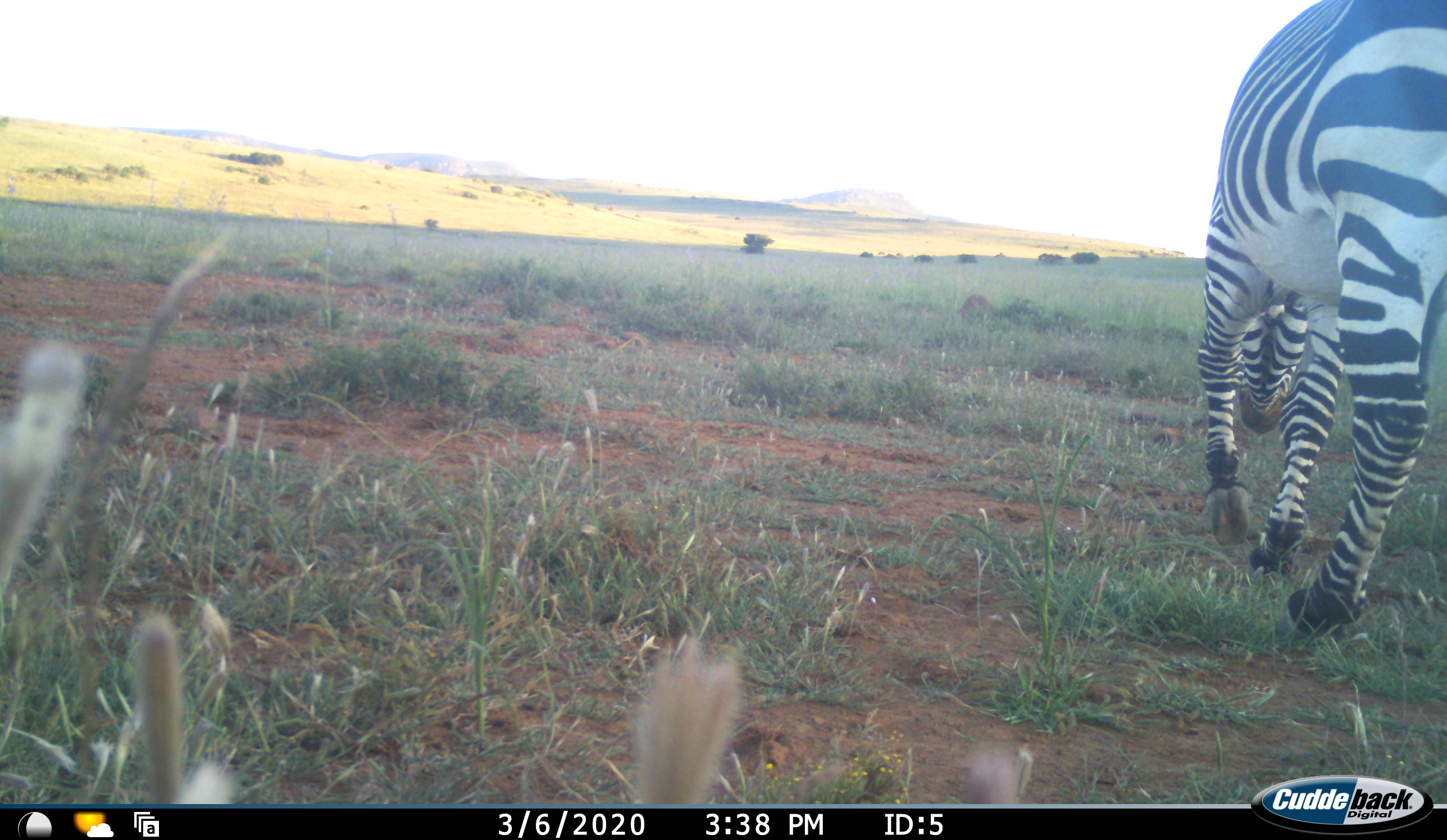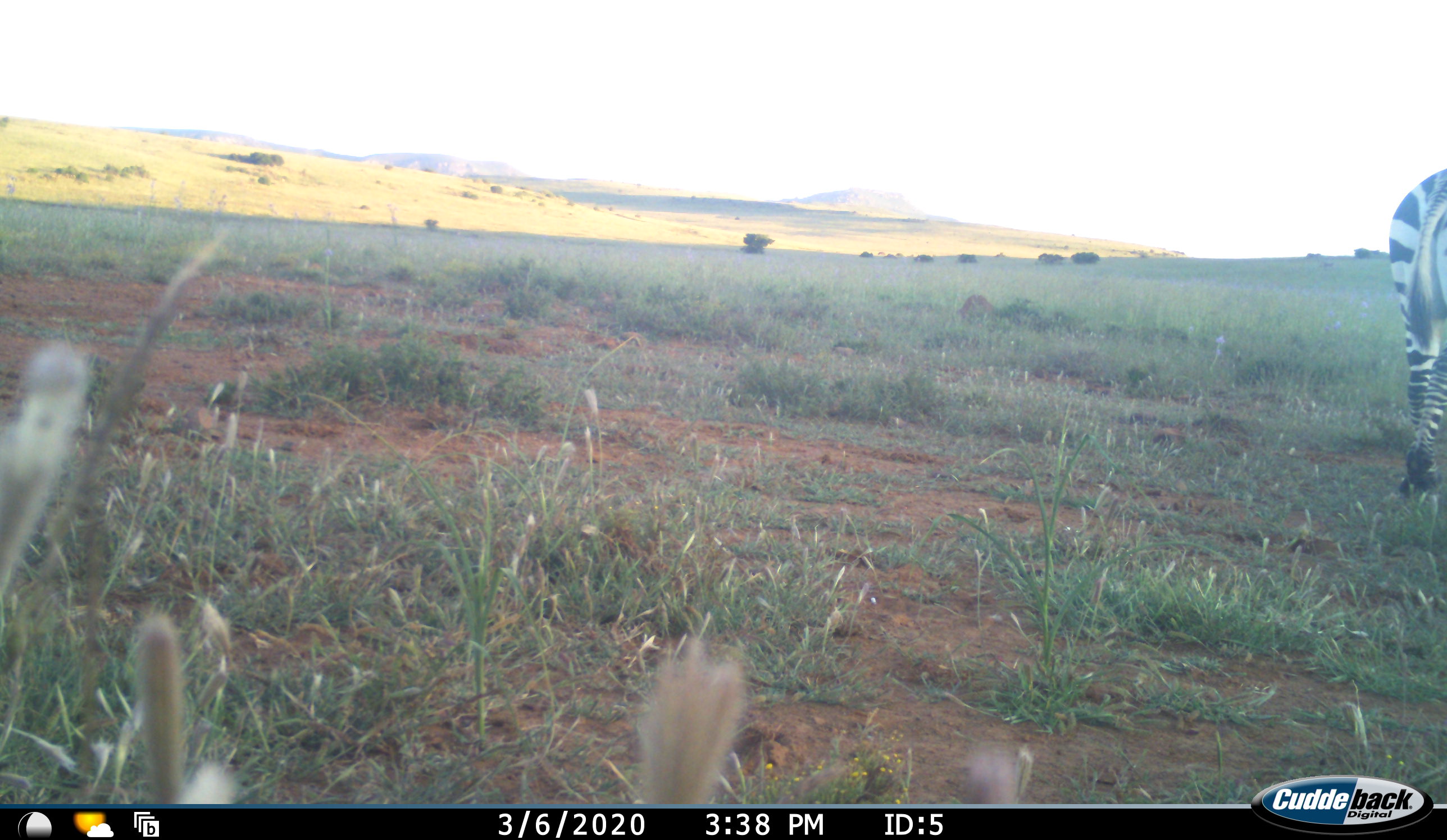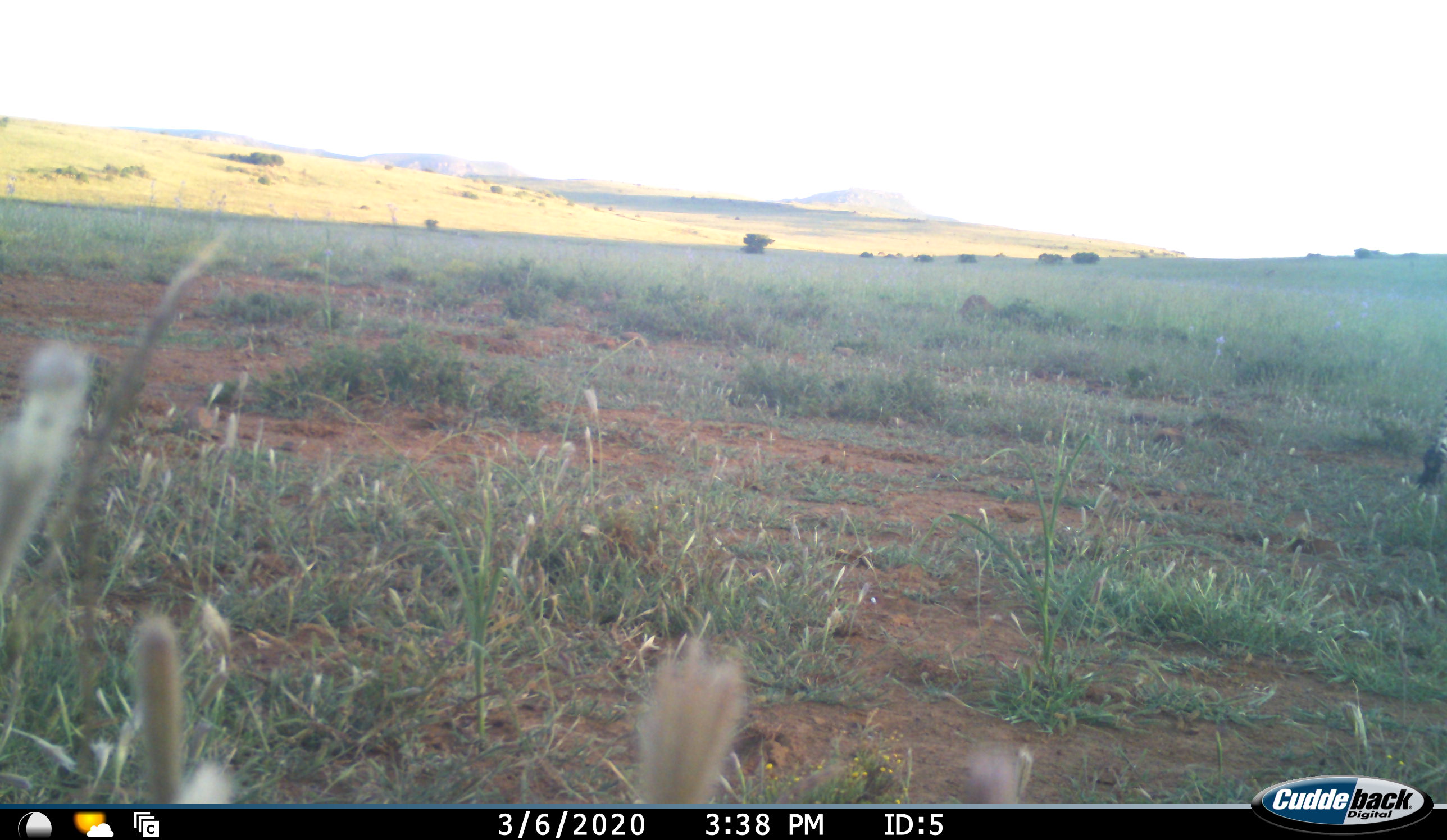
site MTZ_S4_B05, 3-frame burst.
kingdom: Animalia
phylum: Chordata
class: Mammalia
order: Perissodactyla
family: Equidae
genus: Equus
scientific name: Equus zebra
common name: mountain zebra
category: zebramountain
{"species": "zebramountain (mountain zebra) (Equus zebra)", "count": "1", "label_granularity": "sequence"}